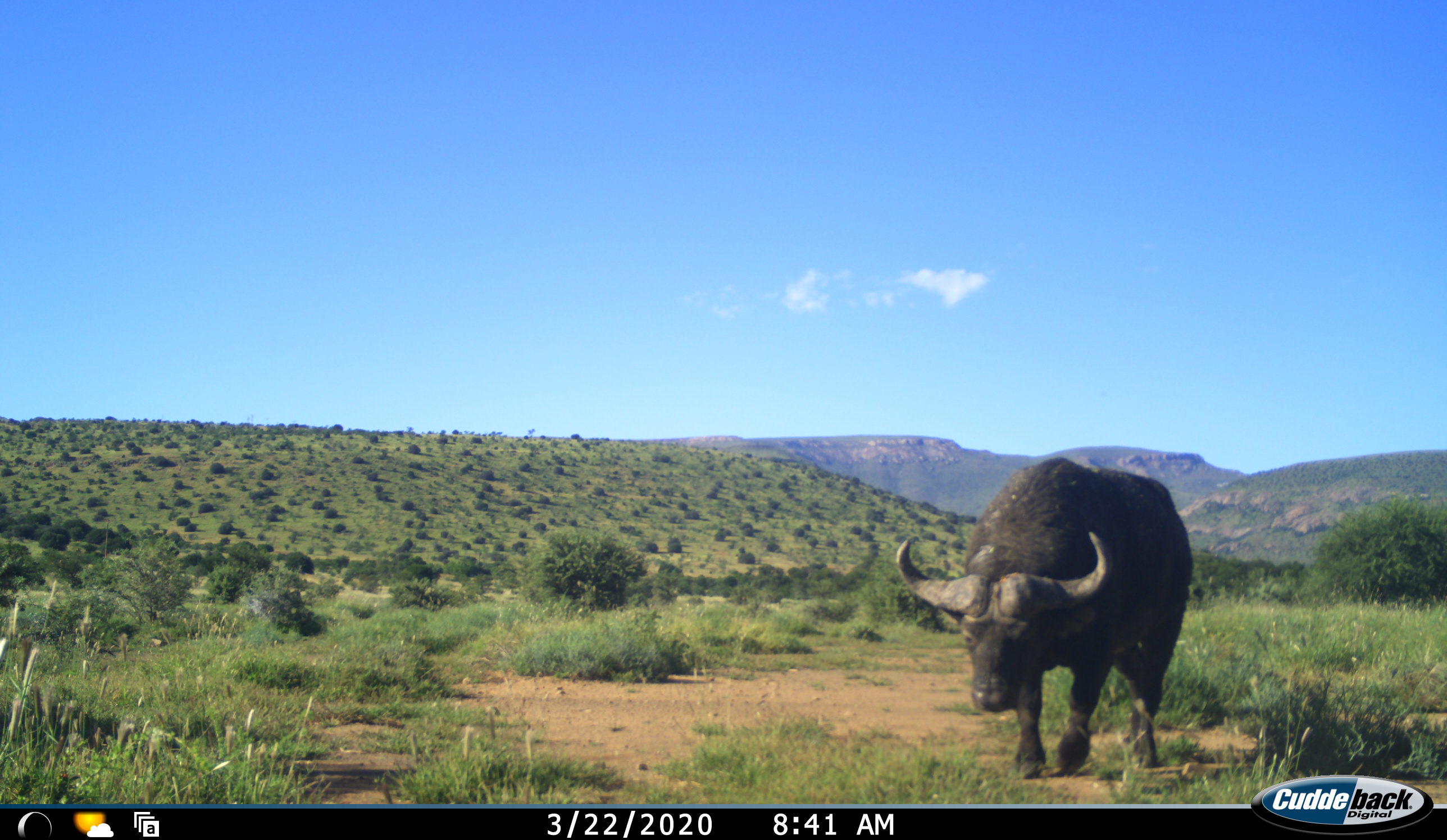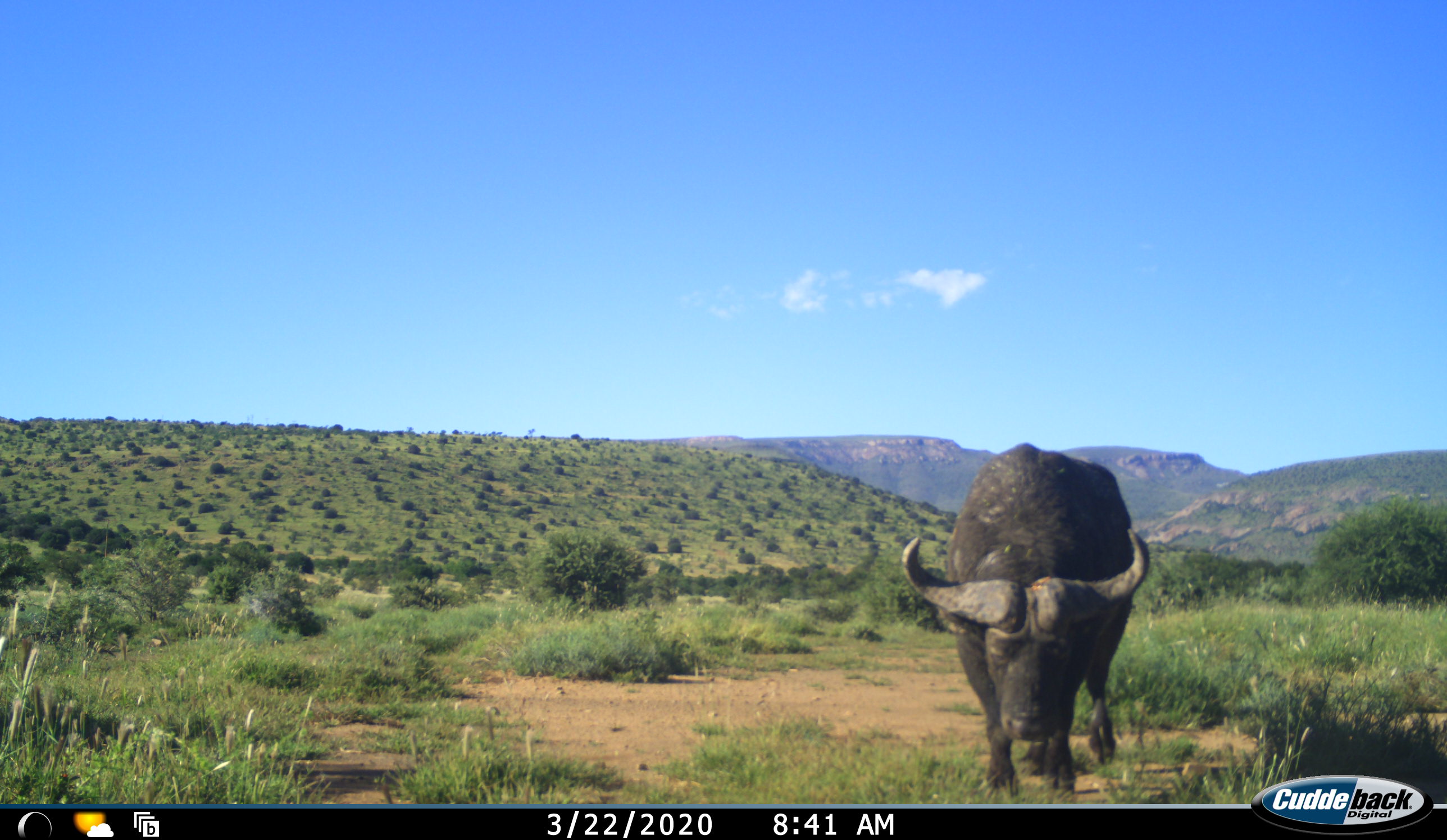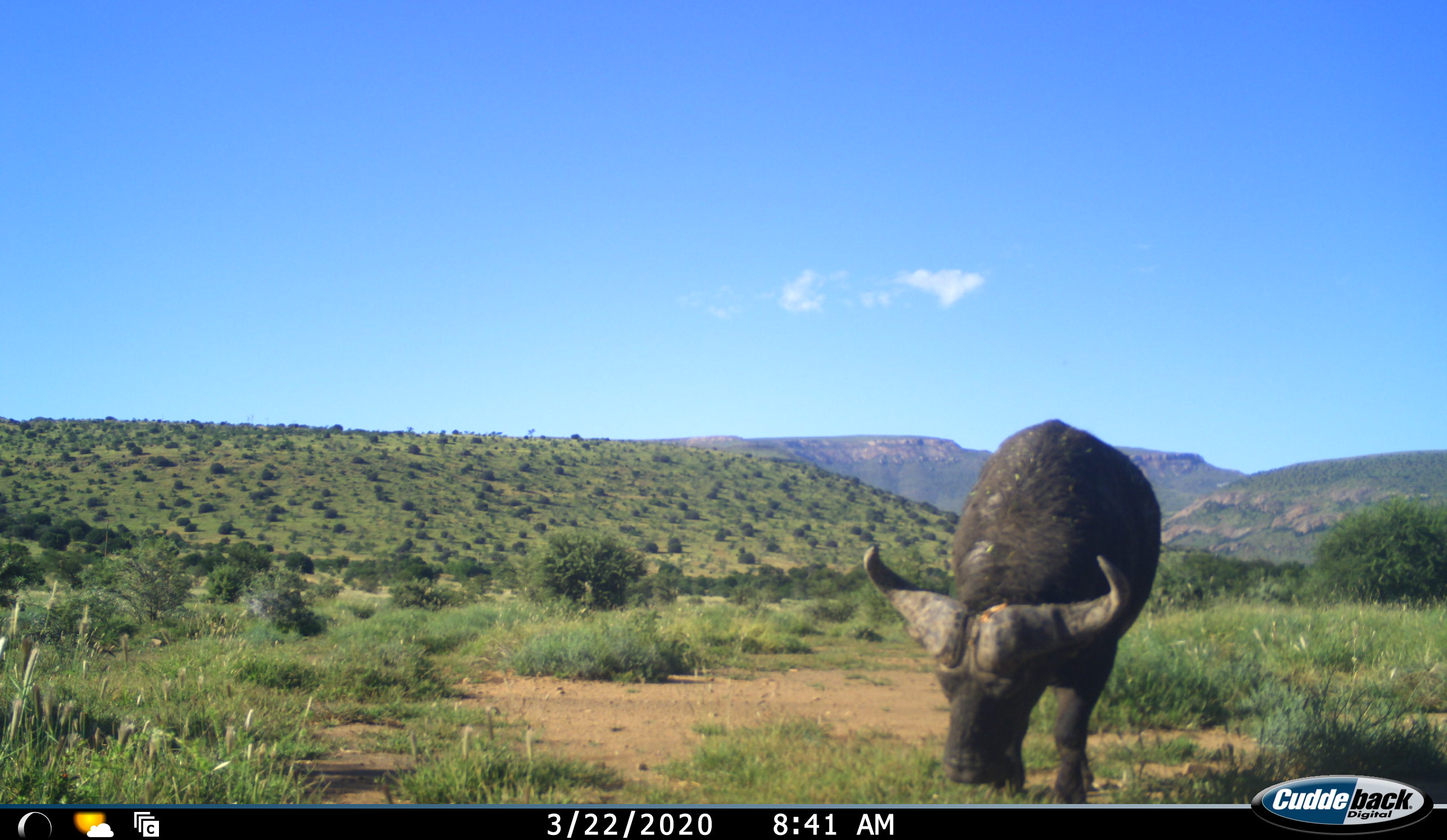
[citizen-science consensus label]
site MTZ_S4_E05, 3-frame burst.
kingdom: Animalia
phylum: Chordata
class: Mammalia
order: Artiodactyla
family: Bovidae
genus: Syncerus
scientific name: Syncerus caffer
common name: african buffalo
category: buffalo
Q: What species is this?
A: Buffalo (african buffalo) (Syncerus caffer).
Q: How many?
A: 1.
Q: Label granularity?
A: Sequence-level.